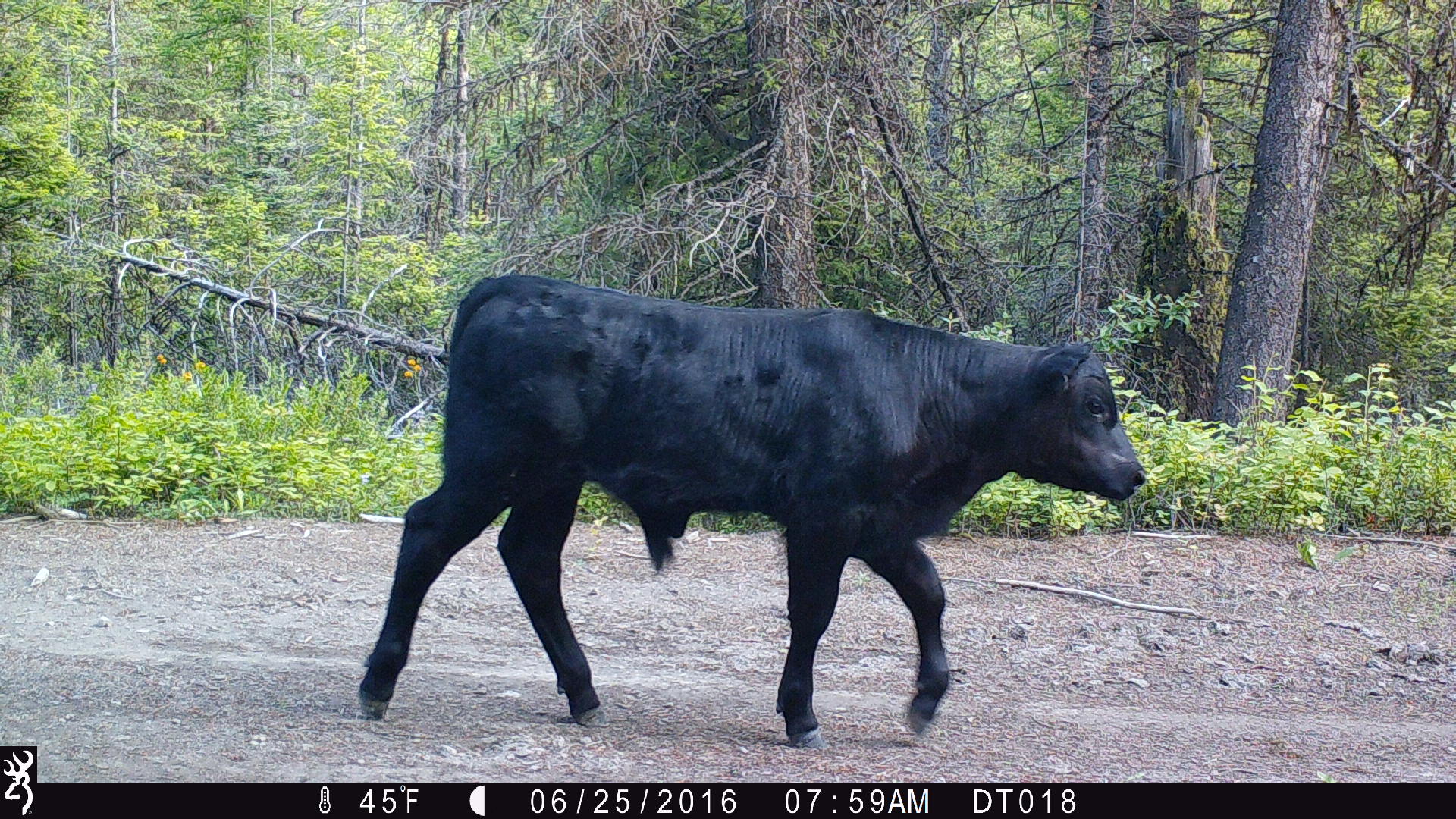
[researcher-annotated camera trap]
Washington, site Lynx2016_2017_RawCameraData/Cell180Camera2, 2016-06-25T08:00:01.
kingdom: Animalia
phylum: Chordata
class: Mammalia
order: Artiodactyla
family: Bovidae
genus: Bos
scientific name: Bos taurus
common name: domestic cattle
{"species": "domestic cattle (Bos taurus)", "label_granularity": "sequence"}